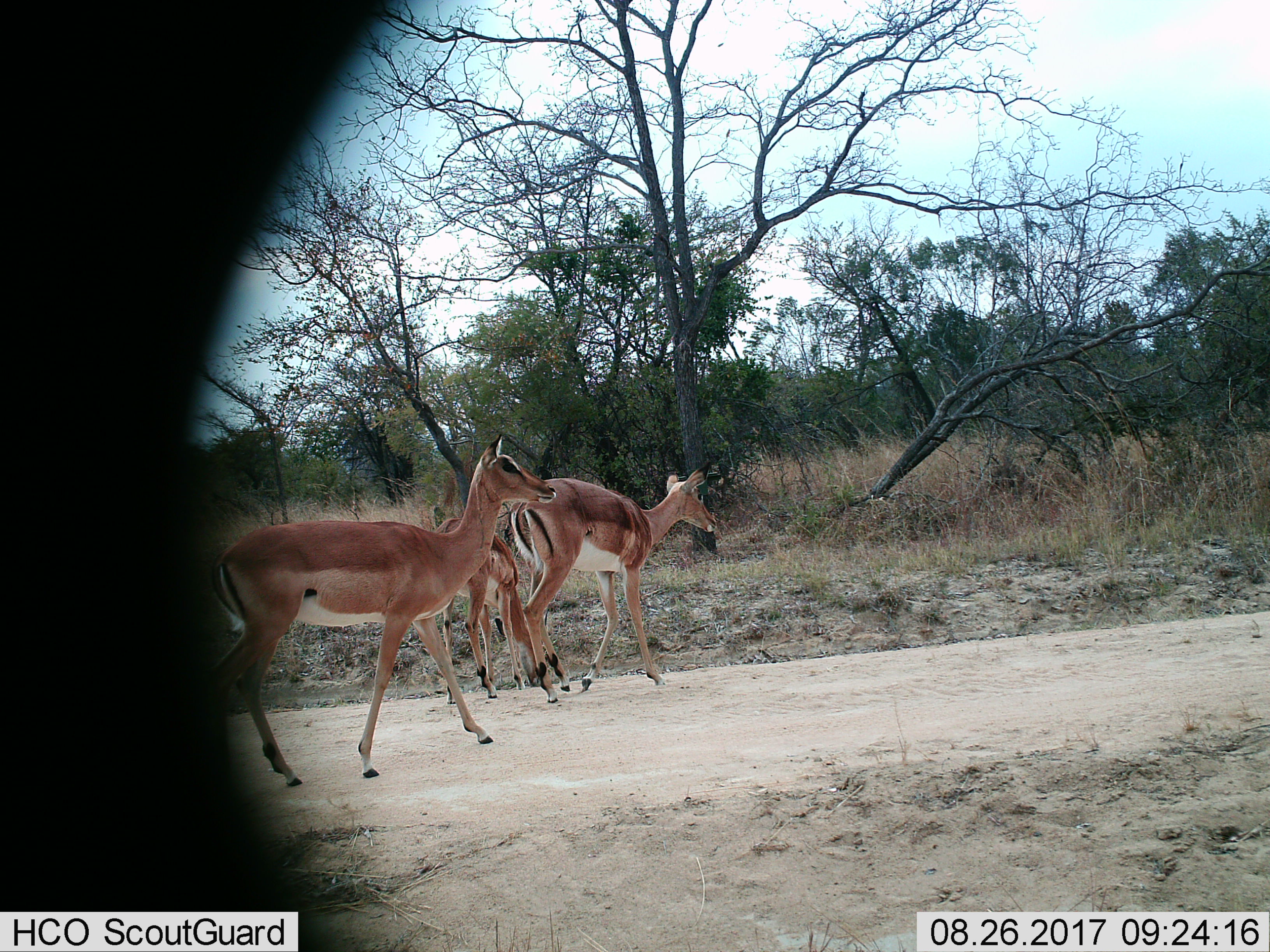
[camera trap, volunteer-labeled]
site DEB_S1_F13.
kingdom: Animalia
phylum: Chordata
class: Mammalia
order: Artiodactyla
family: Bovidae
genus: Aepyceros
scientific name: Aepyceros melampus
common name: impala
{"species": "impala (Aepyceros melampus)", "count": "3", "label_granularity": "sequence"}